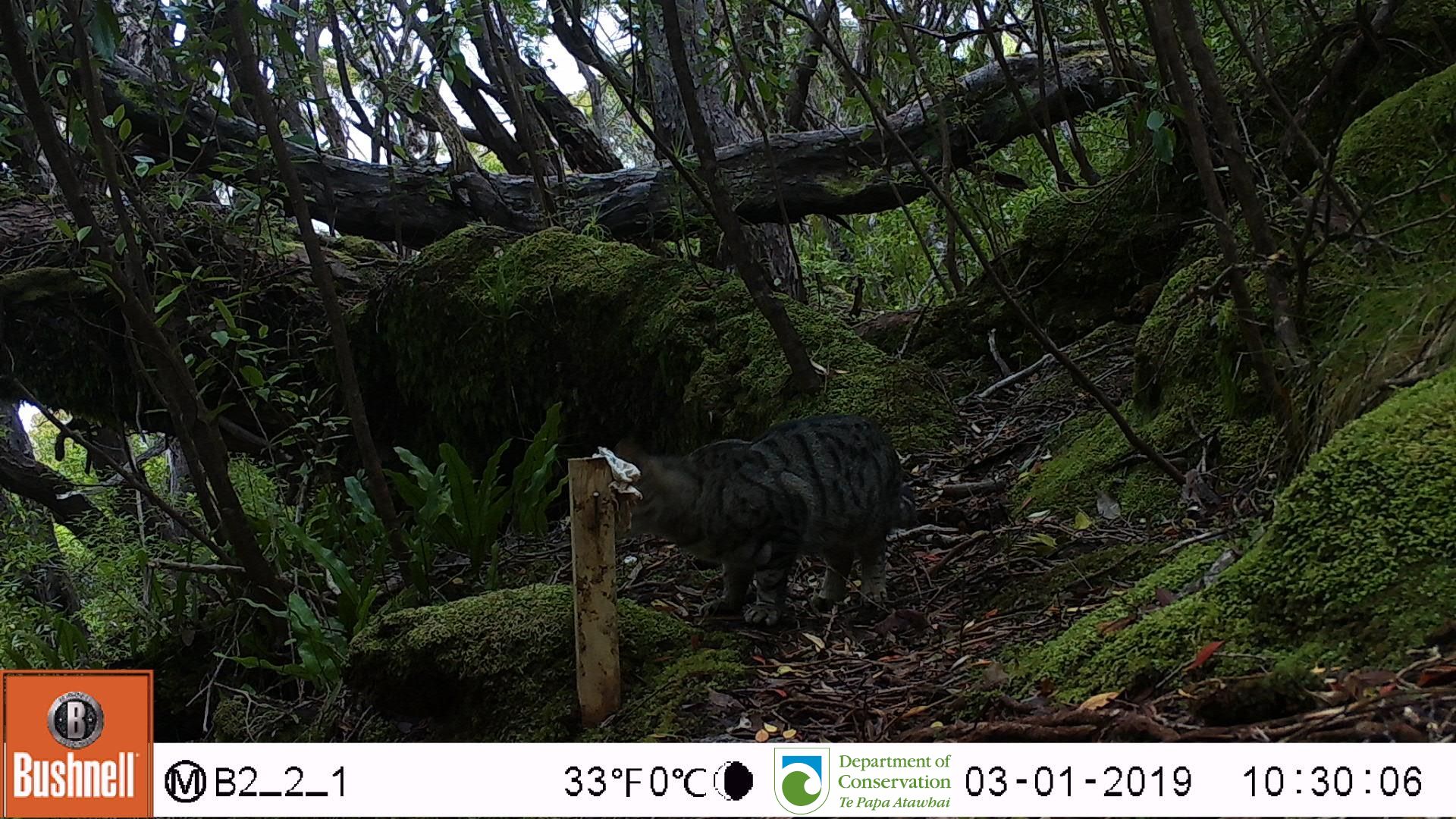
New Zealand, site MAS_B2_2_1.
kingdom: Animalia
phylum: Chordata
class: Mammalia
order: Carnivora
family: Felidae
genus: Felis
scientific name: Felis catus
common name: domestic cat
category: cat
Cat (domestic cat) (Felis catus).